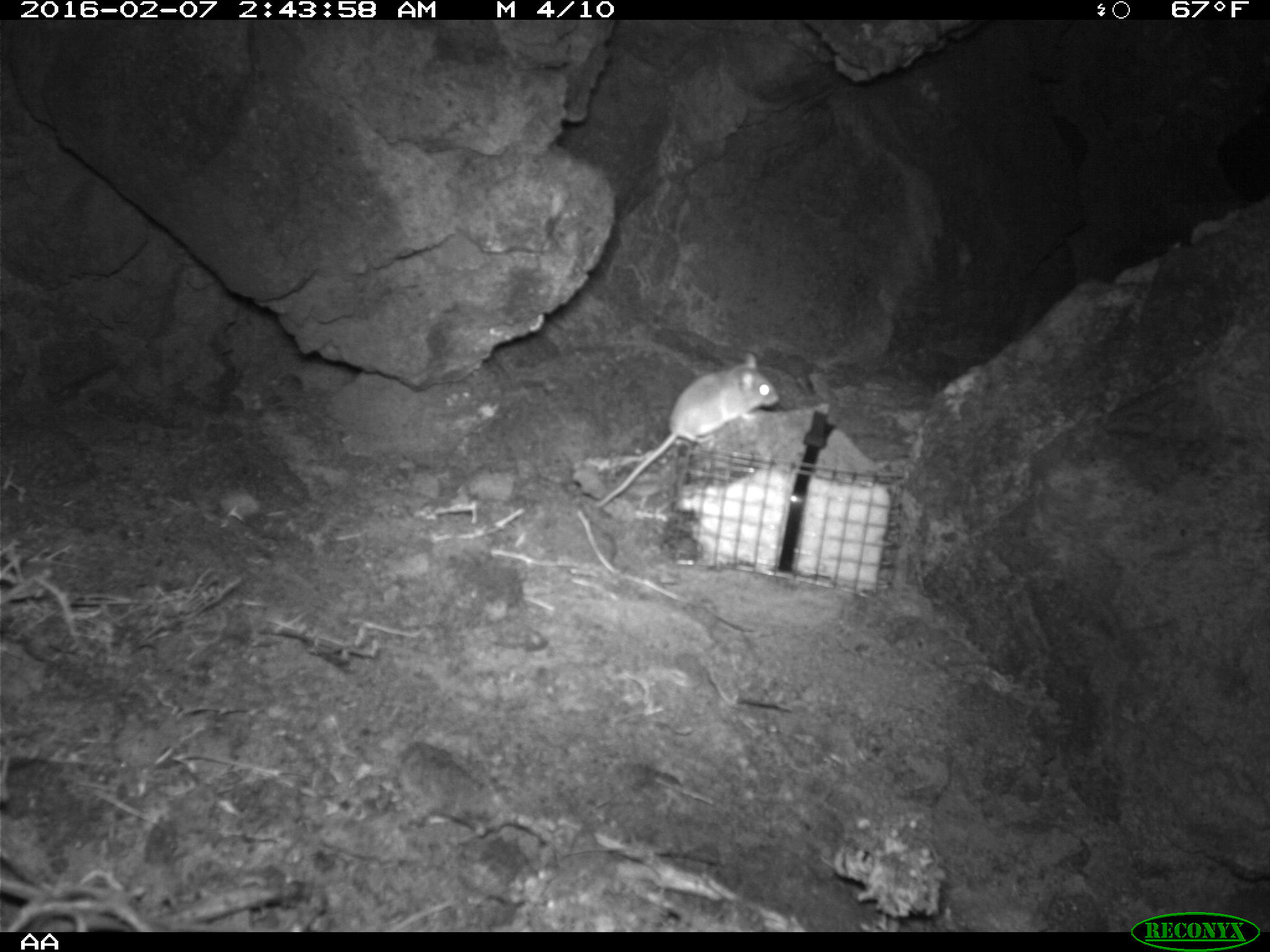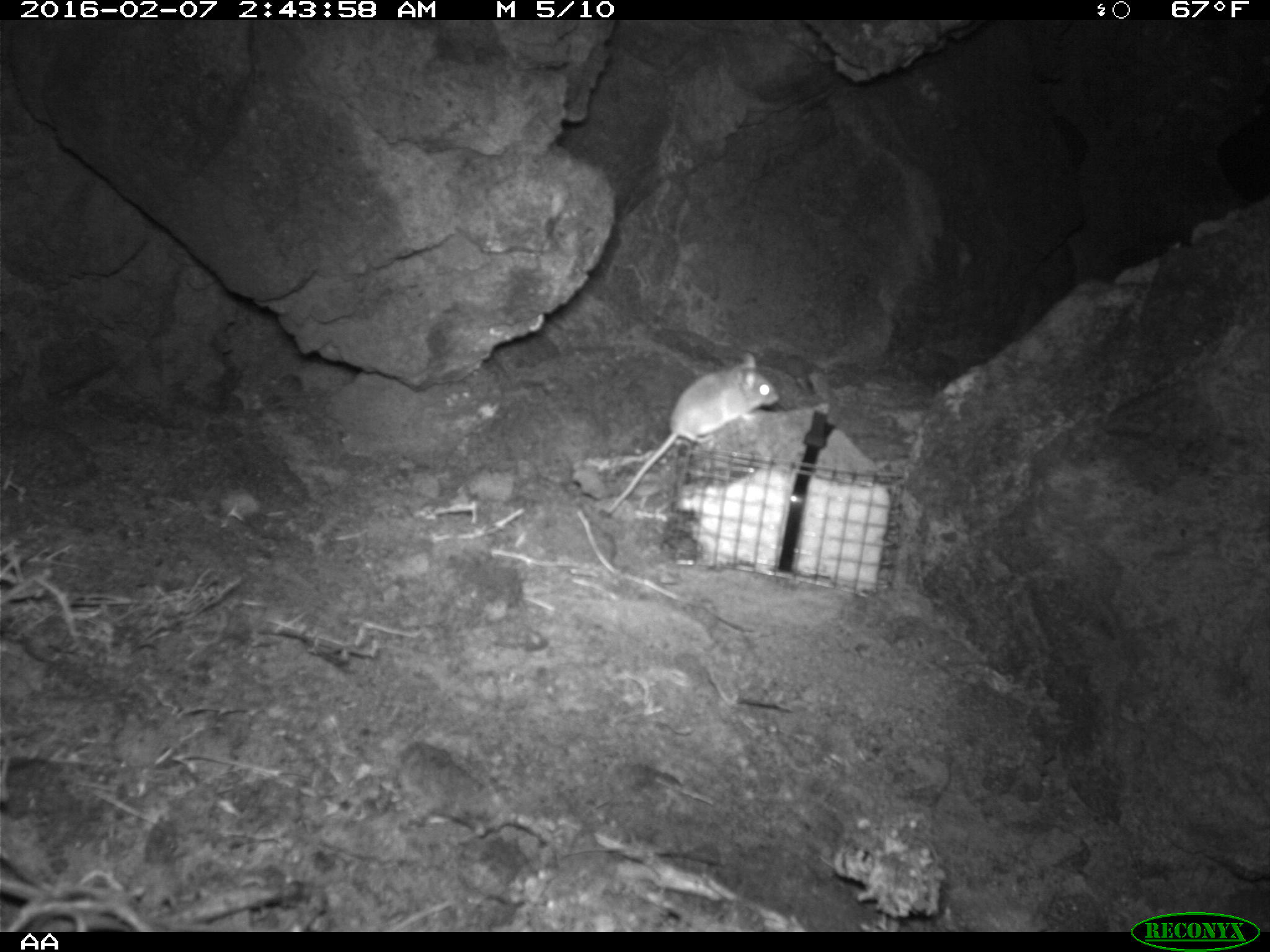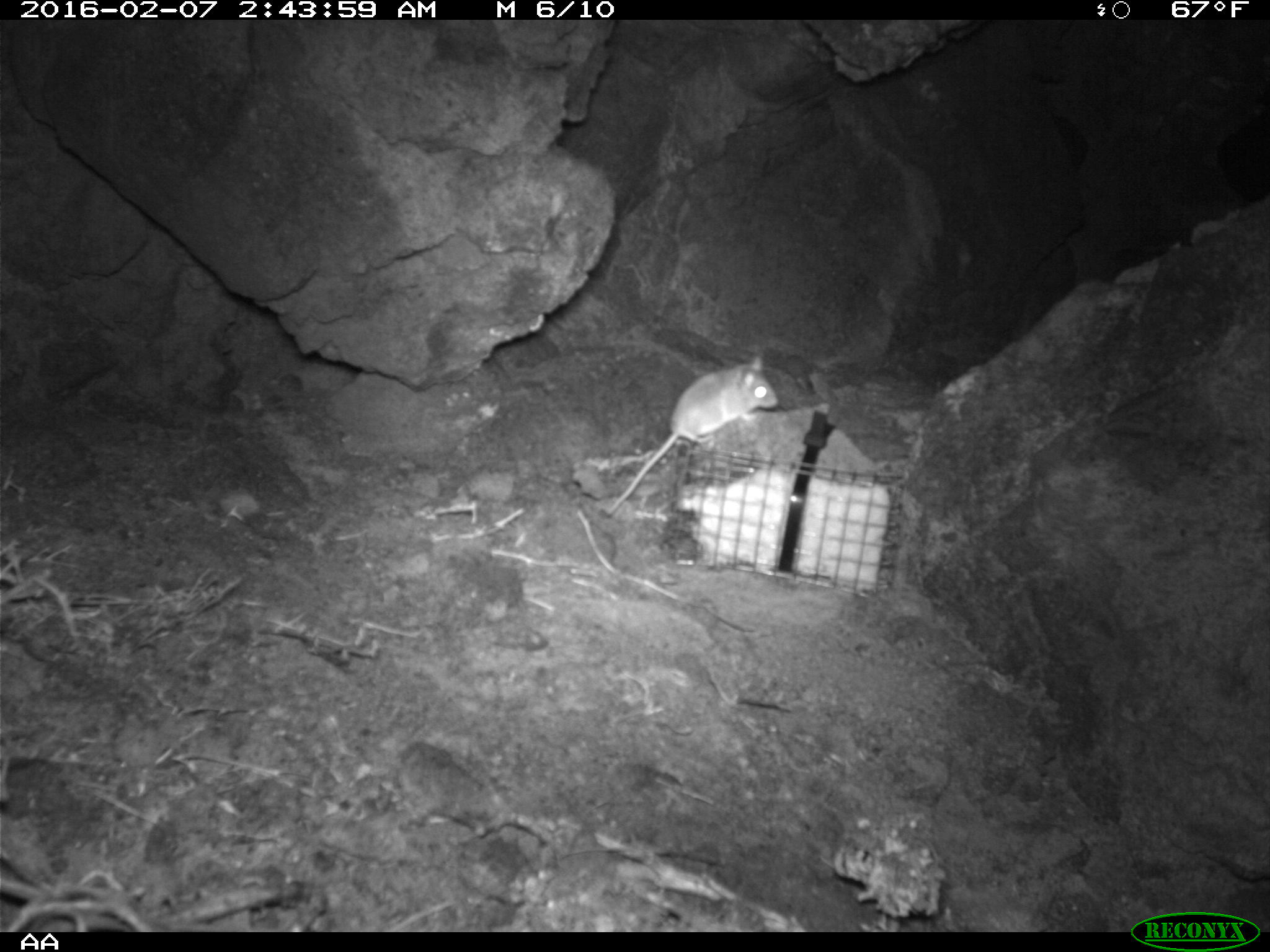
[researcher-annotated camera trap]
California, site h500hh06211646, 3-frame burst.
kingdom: Animalia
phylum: Chordata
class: Mammalia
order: Rodentia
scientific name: Rodentia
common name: rodent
Rodent (Rodentia).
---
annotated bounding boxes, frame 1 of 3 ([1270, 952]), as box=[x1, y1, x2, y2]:
rodent: box=[586, 350, 781, 513]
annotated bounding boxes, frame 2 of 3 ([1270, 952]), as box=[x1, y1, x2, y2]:
rodent: box=[604, 351, 780, 513]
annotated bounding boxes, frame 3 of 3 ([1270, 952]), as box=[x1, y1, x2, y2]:
rodent: box=[602, 356, 779, 516]